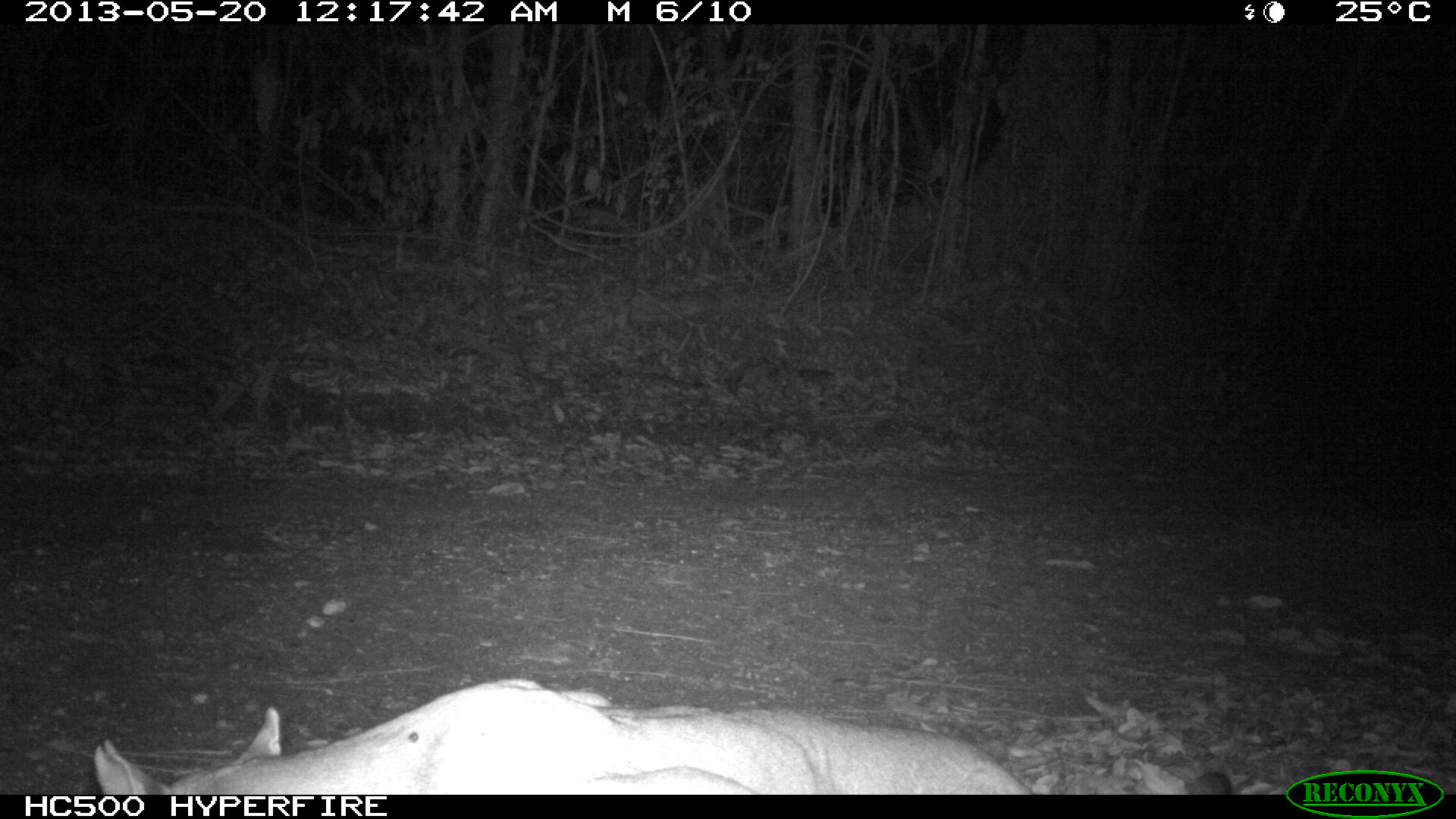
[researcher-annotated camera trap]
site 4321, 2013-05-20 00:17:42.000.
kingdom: Animalia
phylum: Chordata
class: Mammalia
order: Carnivora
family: Felidae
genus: Puma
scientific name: Puma concolor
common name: mountain lion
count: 1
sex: male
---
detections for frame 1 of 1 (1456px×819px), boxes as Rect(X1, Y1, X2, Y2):
puma concolor: Rect(91, 677, 1031, 791)